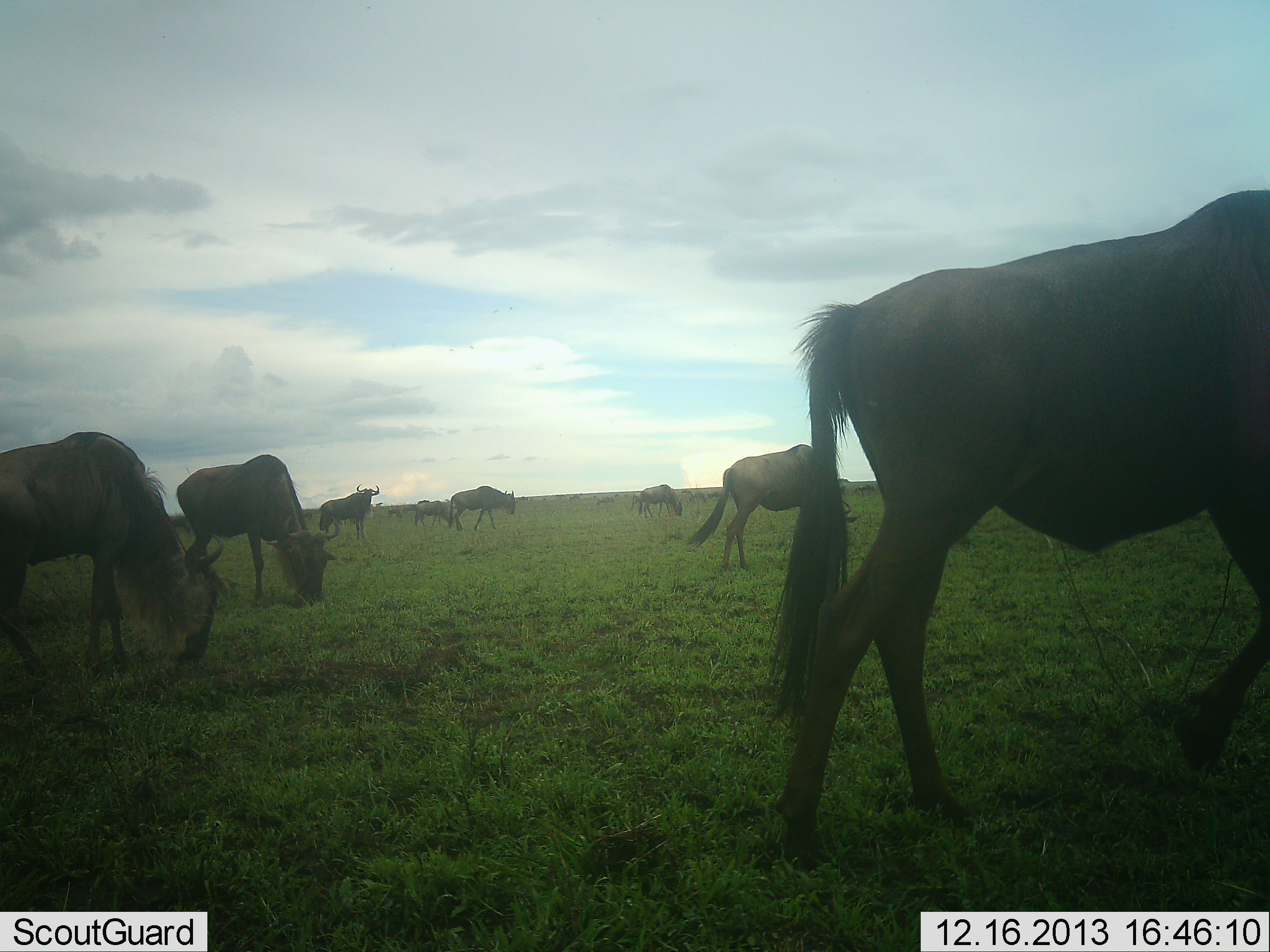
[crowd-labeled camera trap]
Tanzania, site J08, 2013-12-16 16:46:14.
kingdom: Animalia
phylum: Chordata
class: Mammalia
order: Artiodactyla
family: Bovidae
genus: Connochaetes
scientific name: Connochaetes taurinus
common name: blue wildebeest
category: wildebeest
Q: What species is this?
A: Wildebeest (blue wildebeest) (Connochaetes taurinus).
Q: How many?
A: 8.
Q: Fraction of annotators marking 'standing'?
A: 50%.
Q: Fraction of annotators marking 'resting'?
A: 0%.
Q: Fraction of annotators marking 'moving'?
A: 40%.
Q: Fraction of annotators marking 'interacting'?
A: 0%.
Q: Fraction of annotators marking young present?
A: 20%.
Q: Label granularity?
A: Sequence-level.